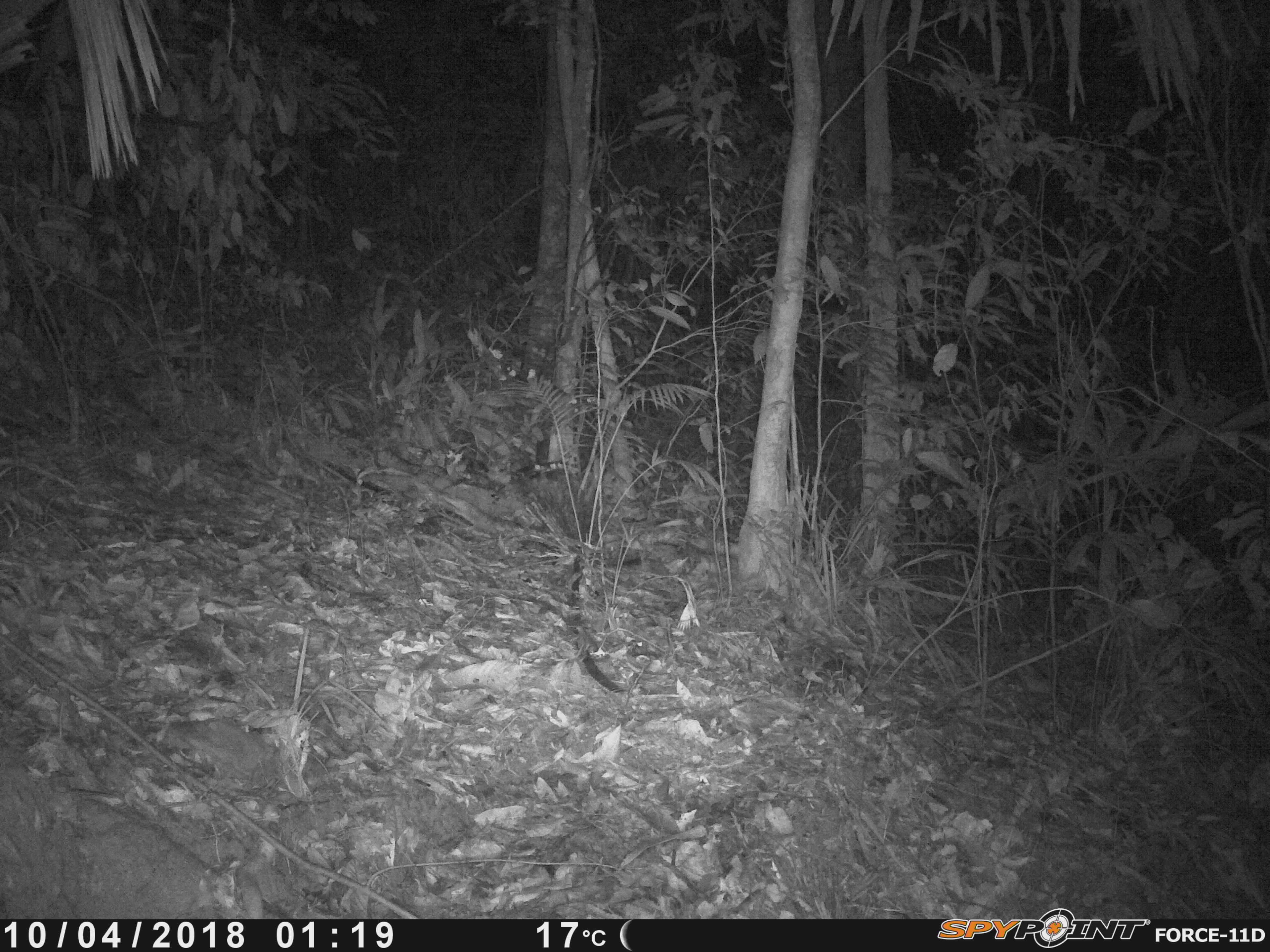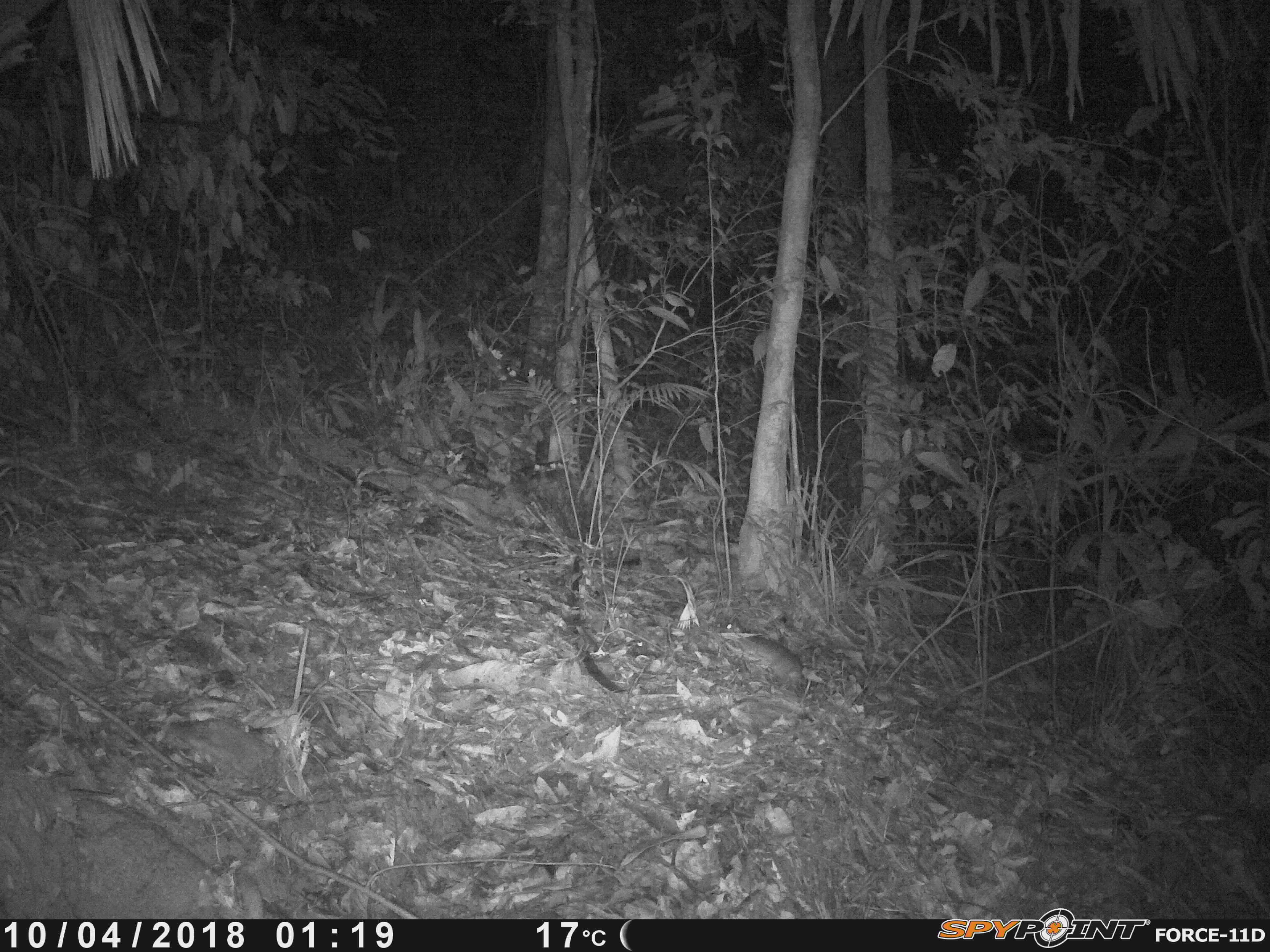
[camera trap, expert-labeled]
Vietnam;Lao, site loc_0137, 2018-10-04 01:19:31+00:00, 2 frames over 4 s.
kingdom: Animalia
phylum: Chordata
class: Mammalia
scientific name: Mammalia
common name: mammal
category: unidentified small mammal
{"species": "unidentified small mammal (mammal) (Mammalia)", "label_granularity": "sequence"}